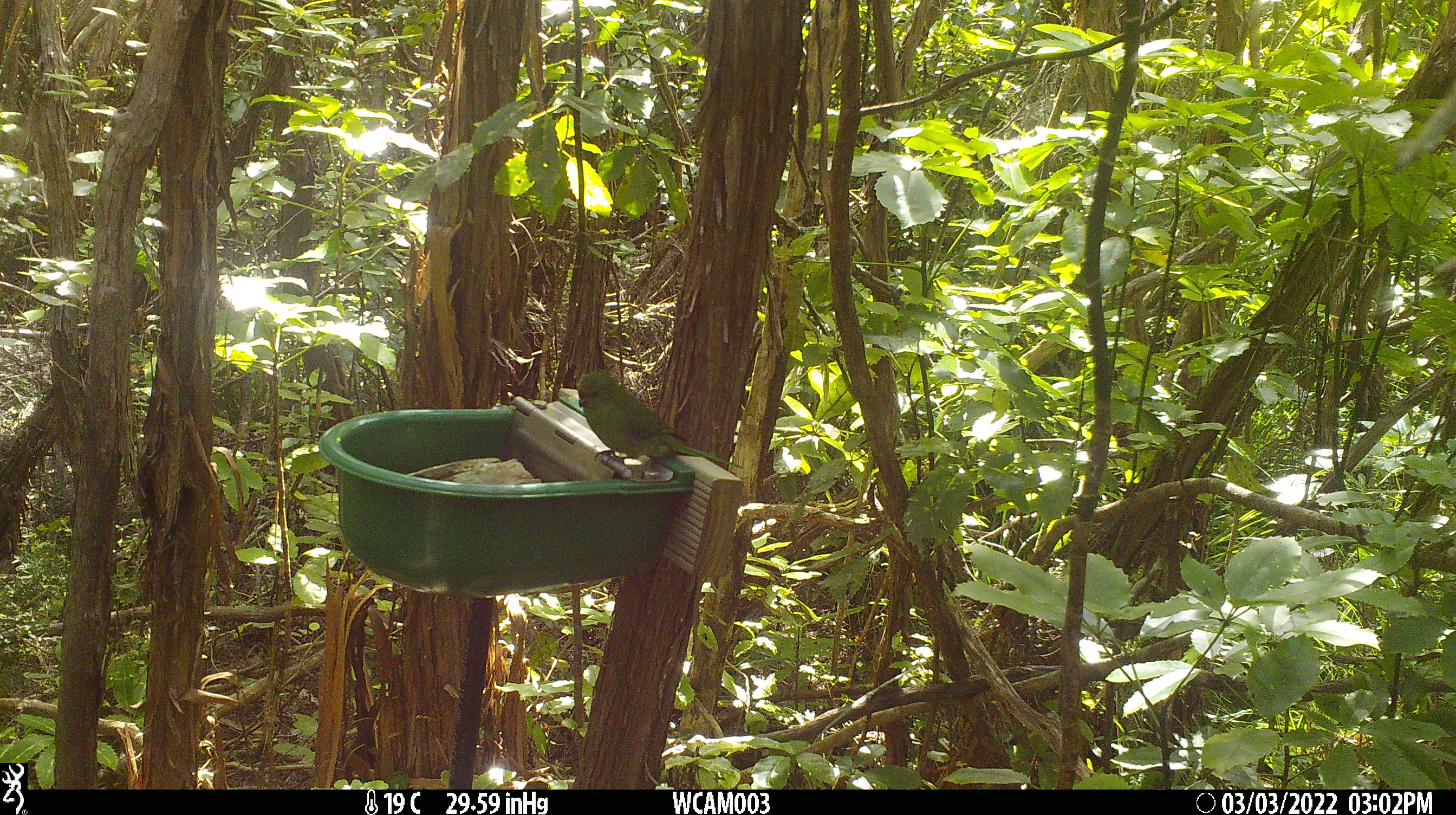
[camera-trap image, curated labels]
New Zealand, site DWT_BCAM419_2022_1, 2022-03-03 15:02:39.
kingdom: Animalia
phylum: Chordata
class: Aves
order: Psittaciformes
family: Psittaculidae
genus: Cyanoramphus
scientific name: Cyanoramphus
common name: parakeet